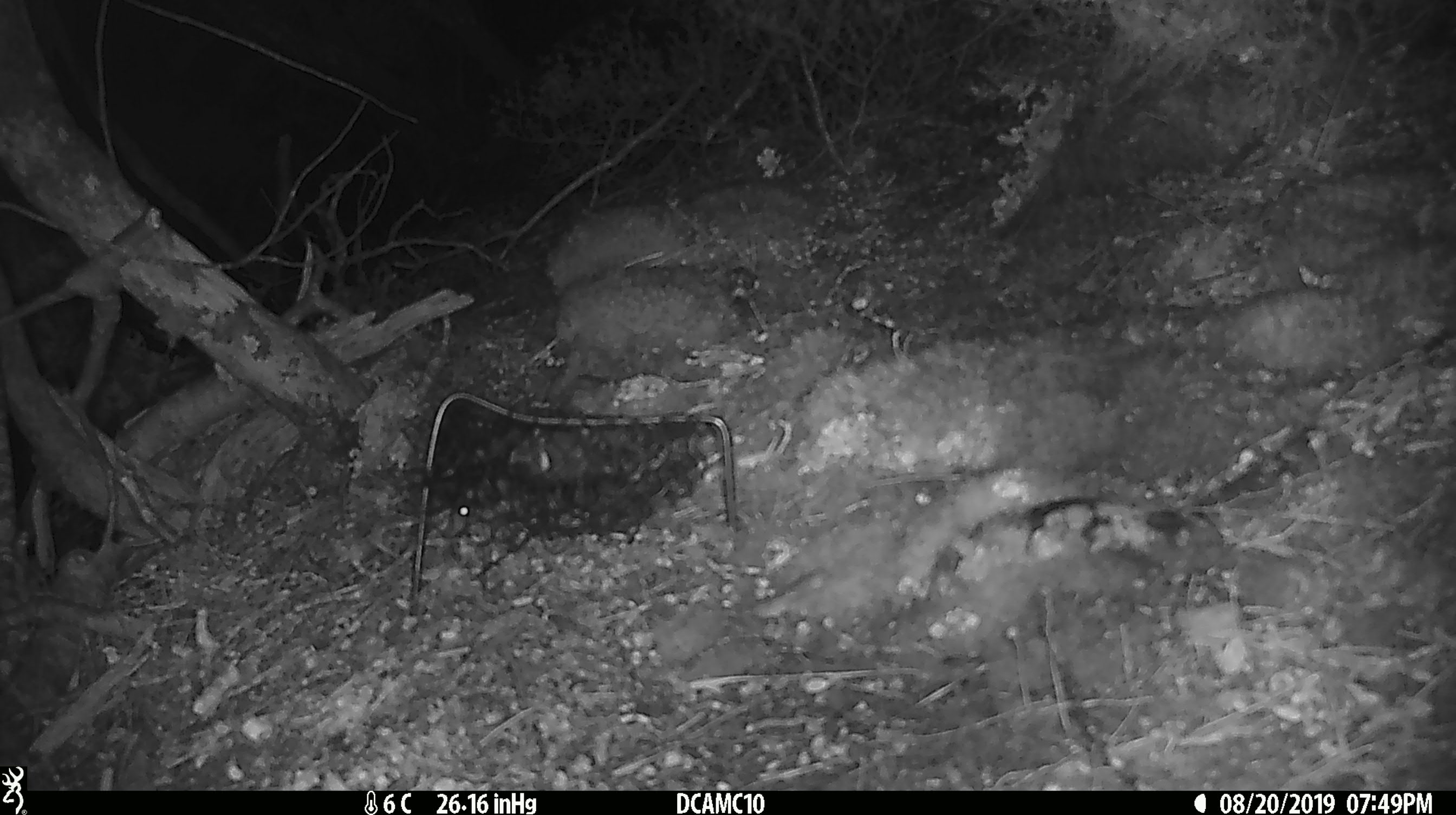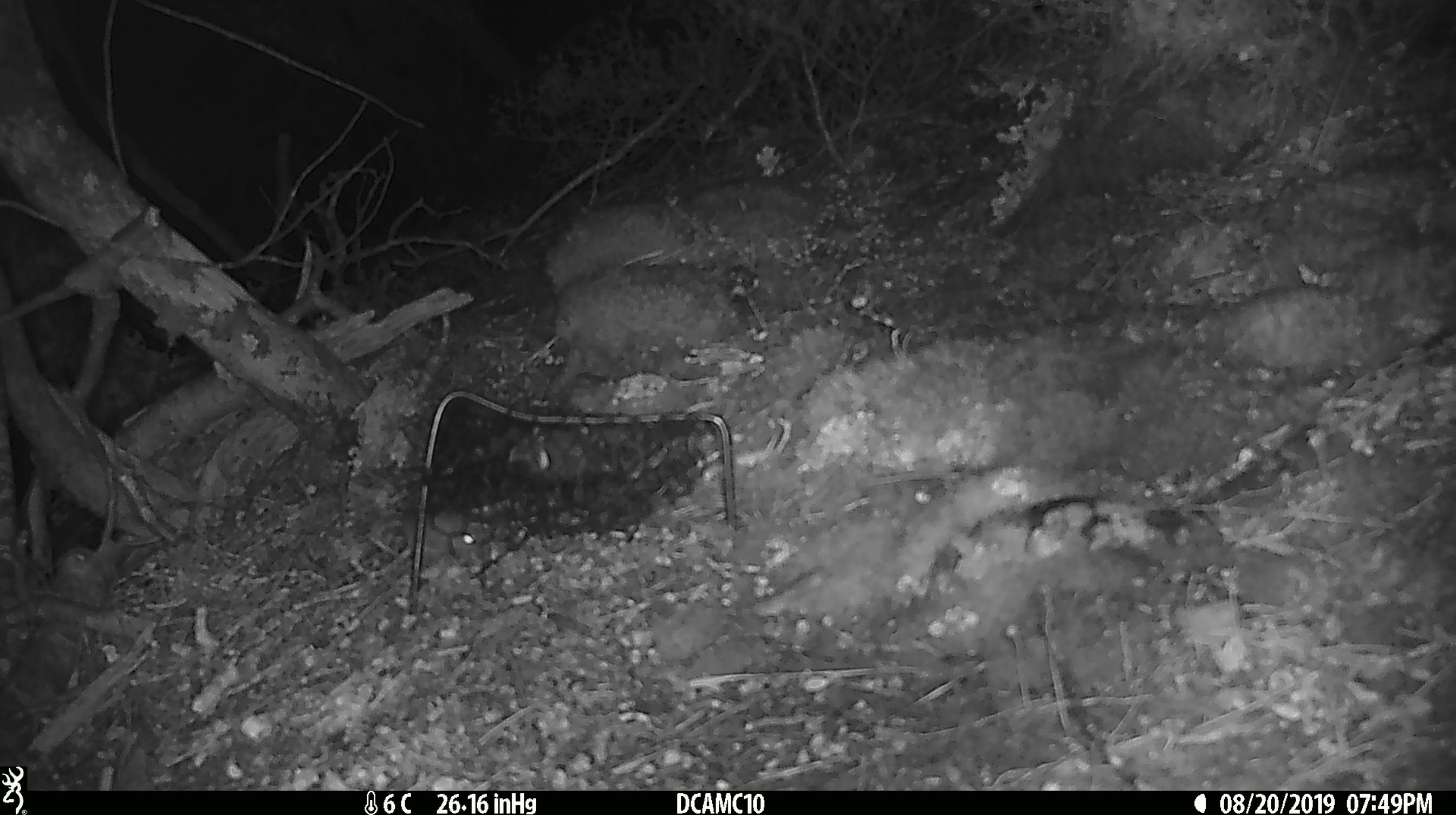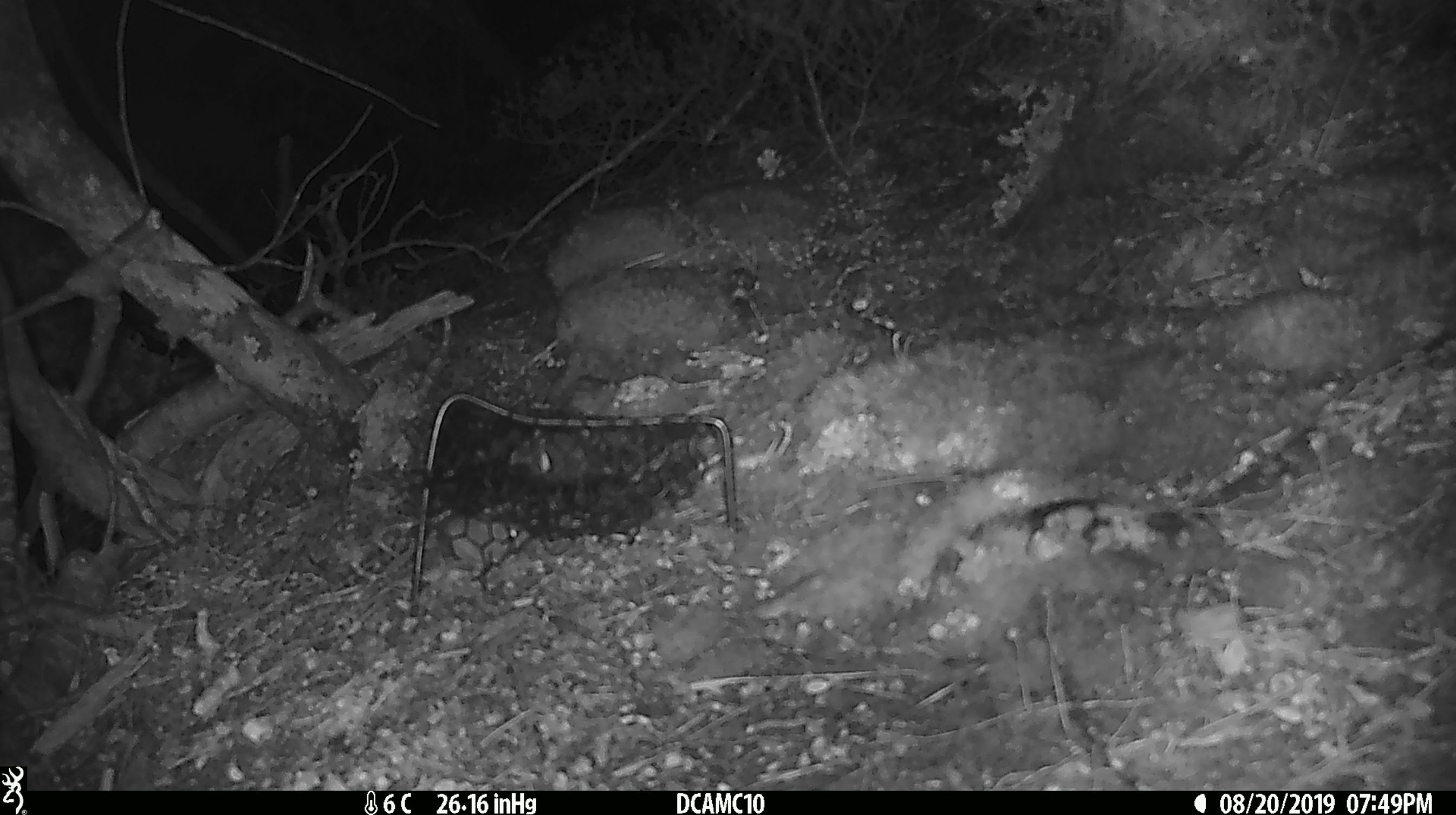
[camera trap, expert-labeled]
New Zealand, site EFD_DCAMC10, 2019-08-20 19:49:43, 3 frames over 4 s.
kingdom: Animalia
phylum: Chordata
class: Mammalia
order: Rodentia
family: Muridae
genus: Mus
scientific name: Mus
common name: mouse